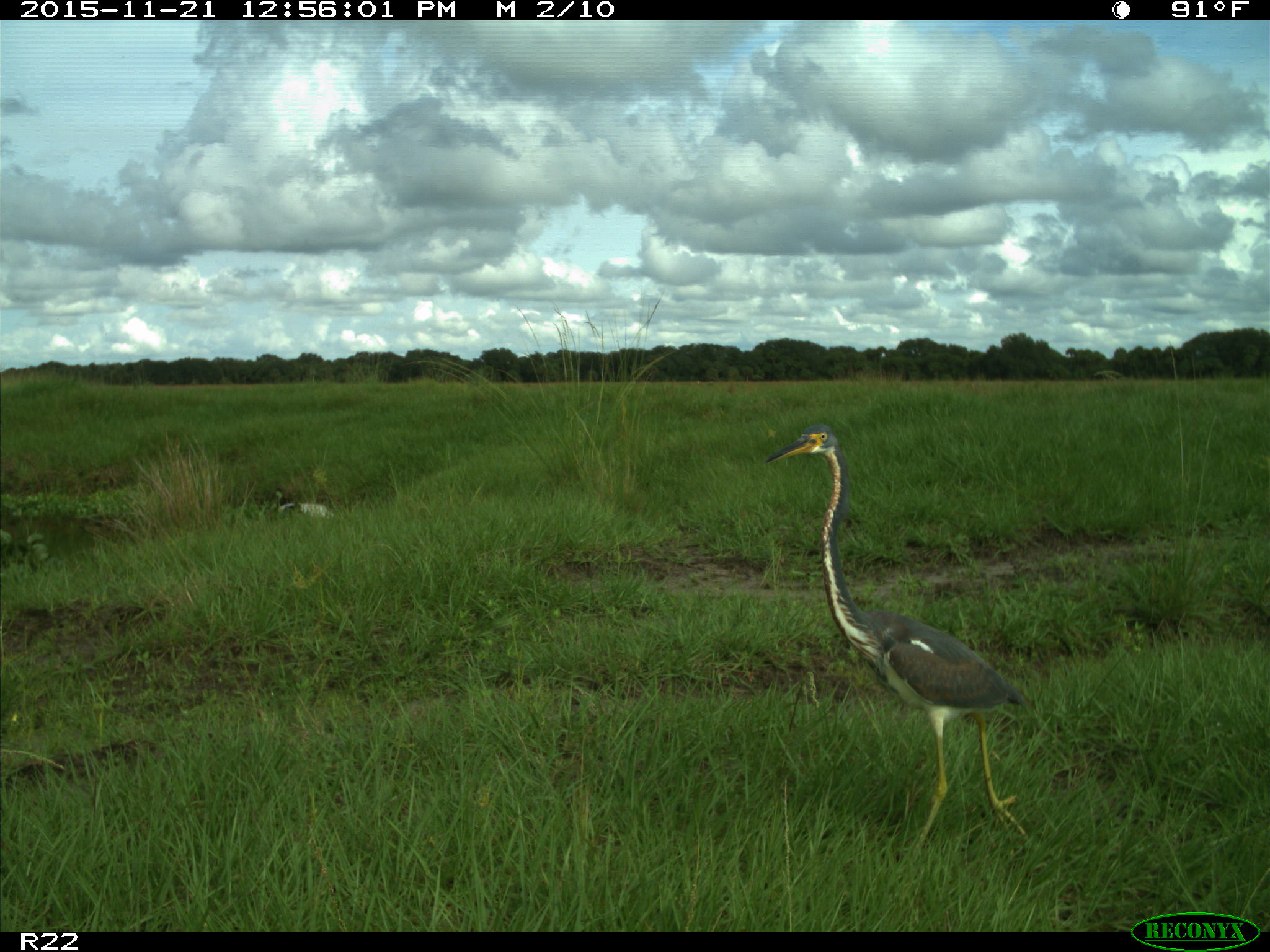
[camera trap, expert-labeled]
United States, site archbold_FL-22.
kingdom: Animalia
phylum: Chordata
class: Aves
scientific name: Aves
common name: birds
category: unidentified bird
Unidentified bird (birds) (Aves).